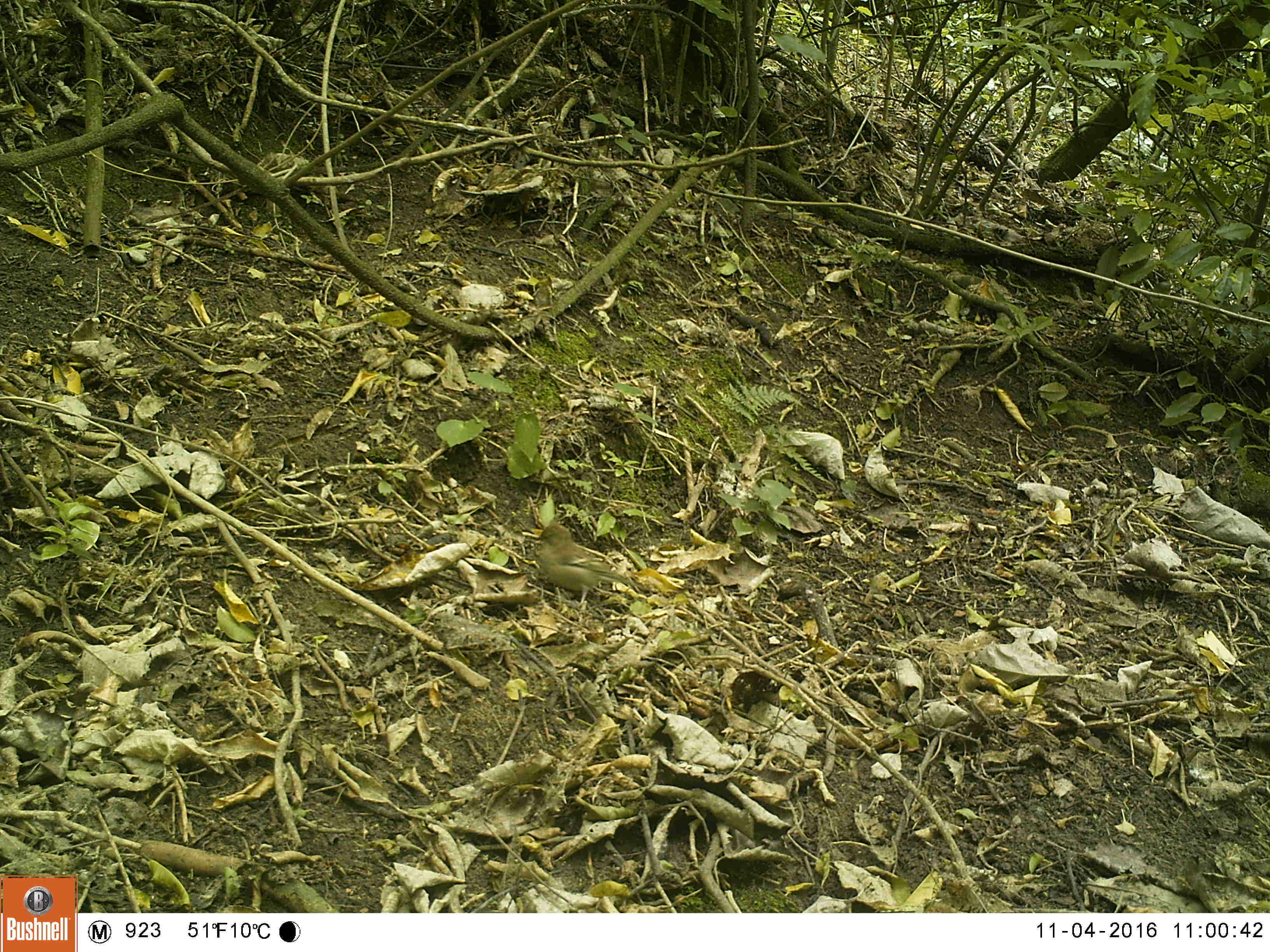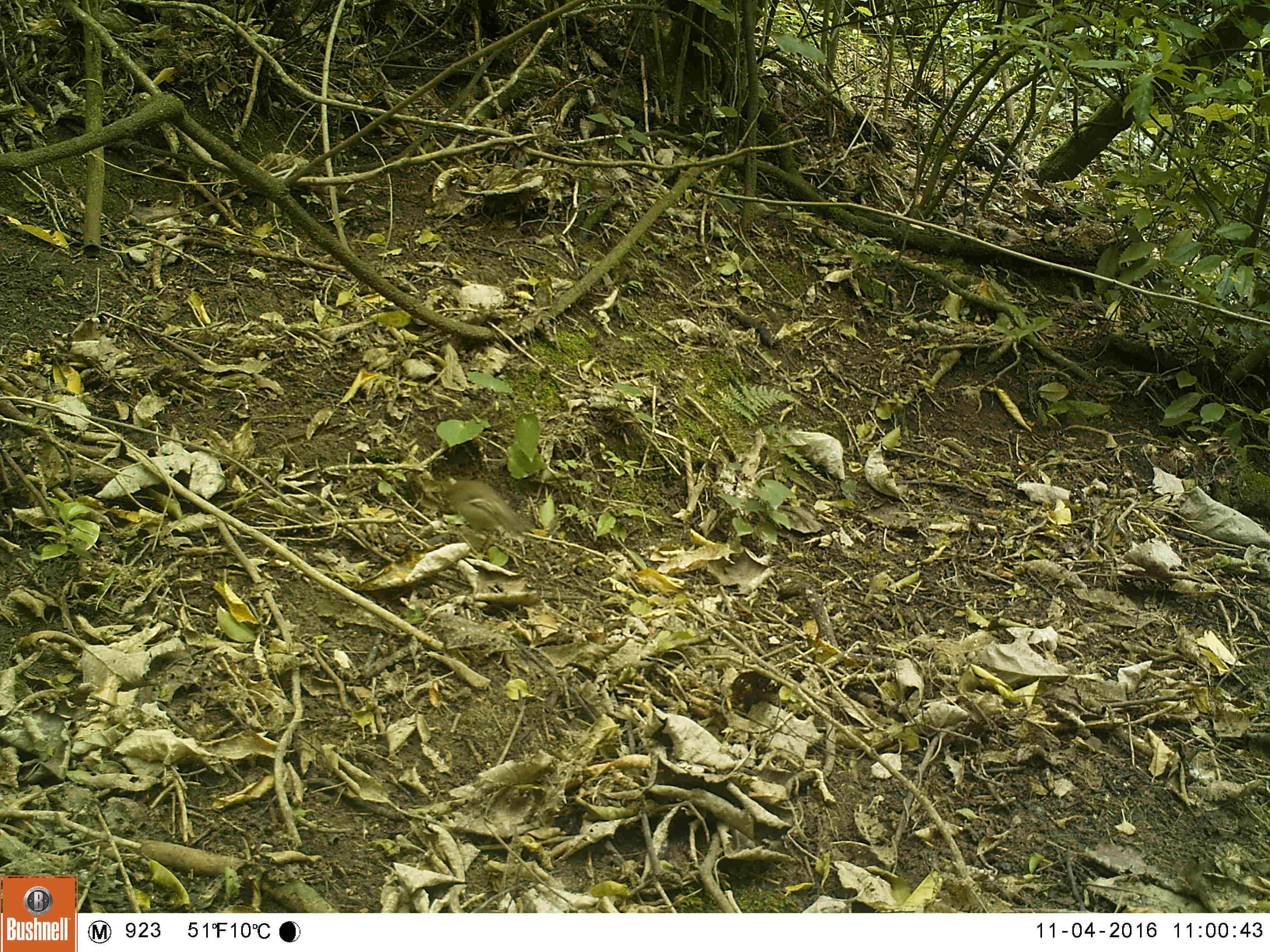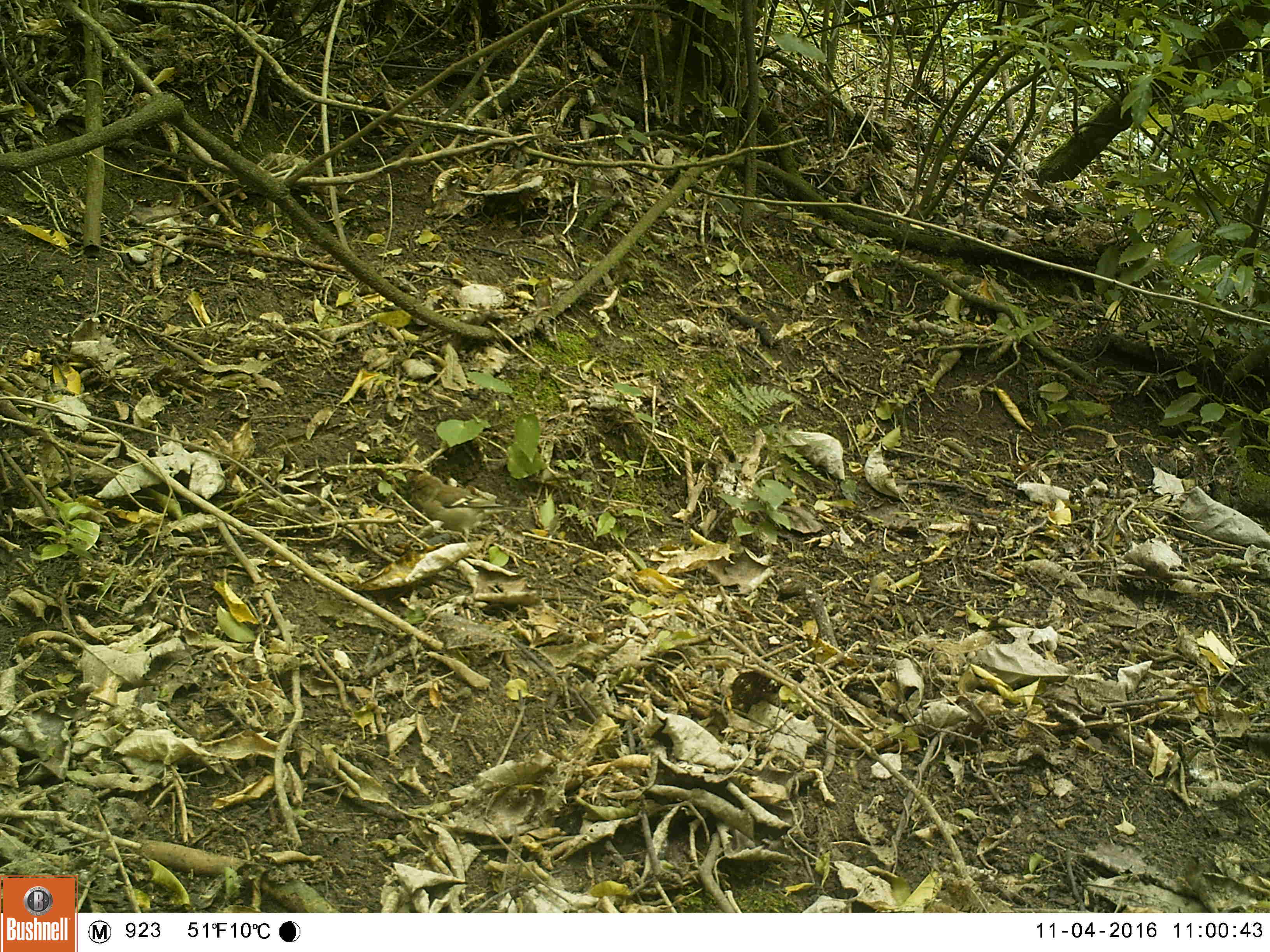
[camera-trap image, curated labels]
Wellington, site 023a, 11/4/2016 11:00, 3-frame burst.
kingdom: Animalia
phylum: Chordata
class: Aves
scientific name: Aves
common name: bird